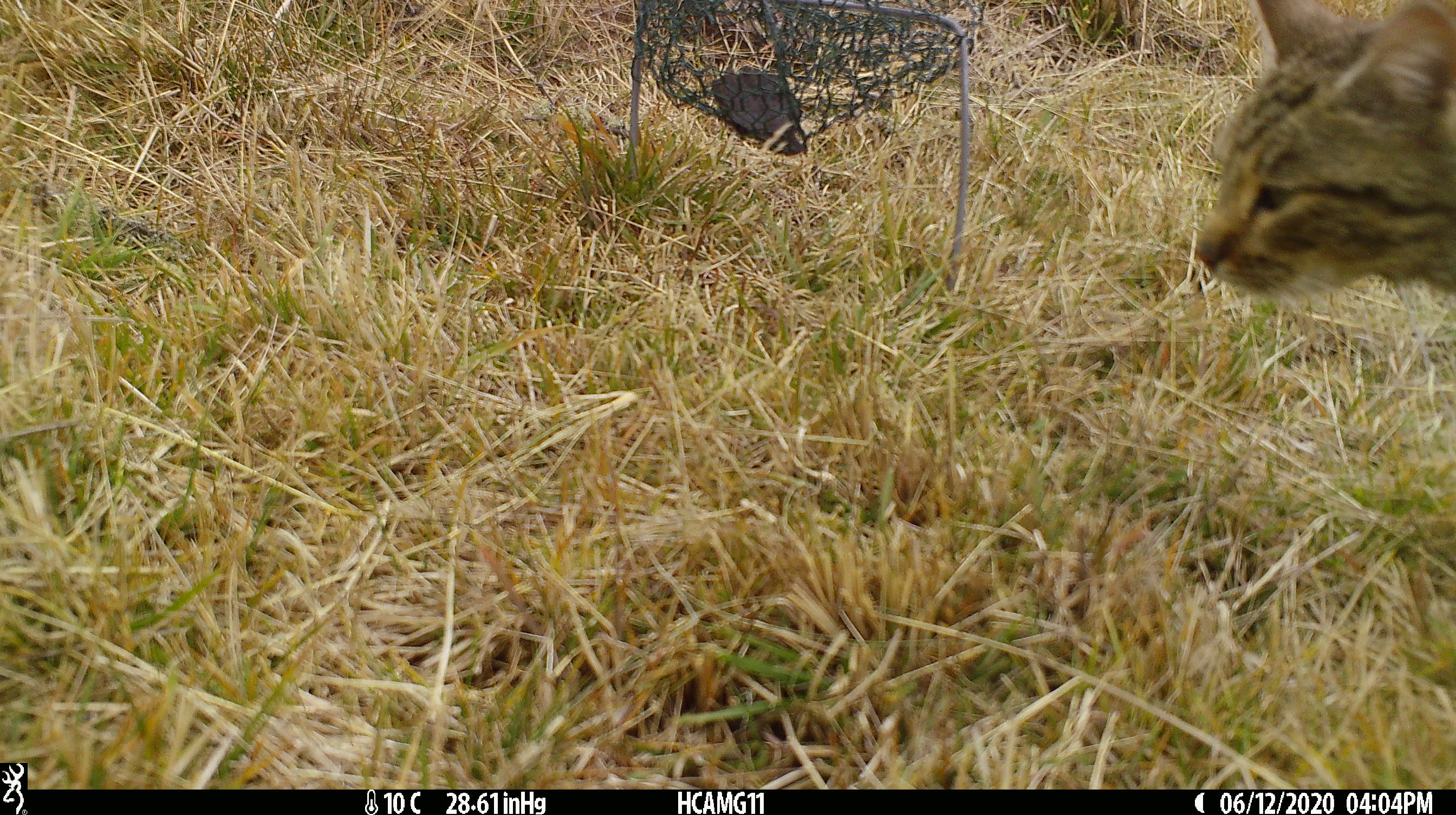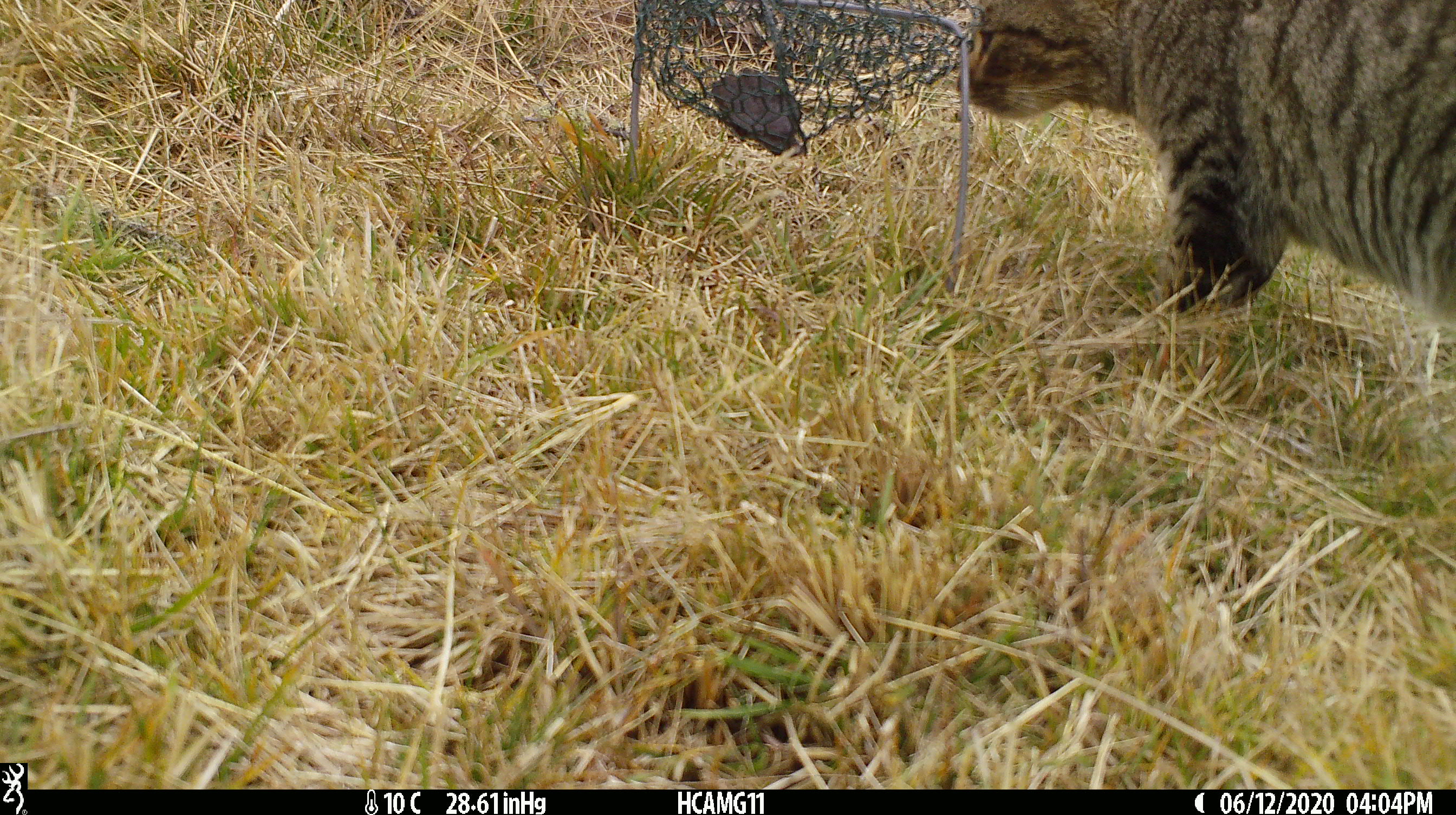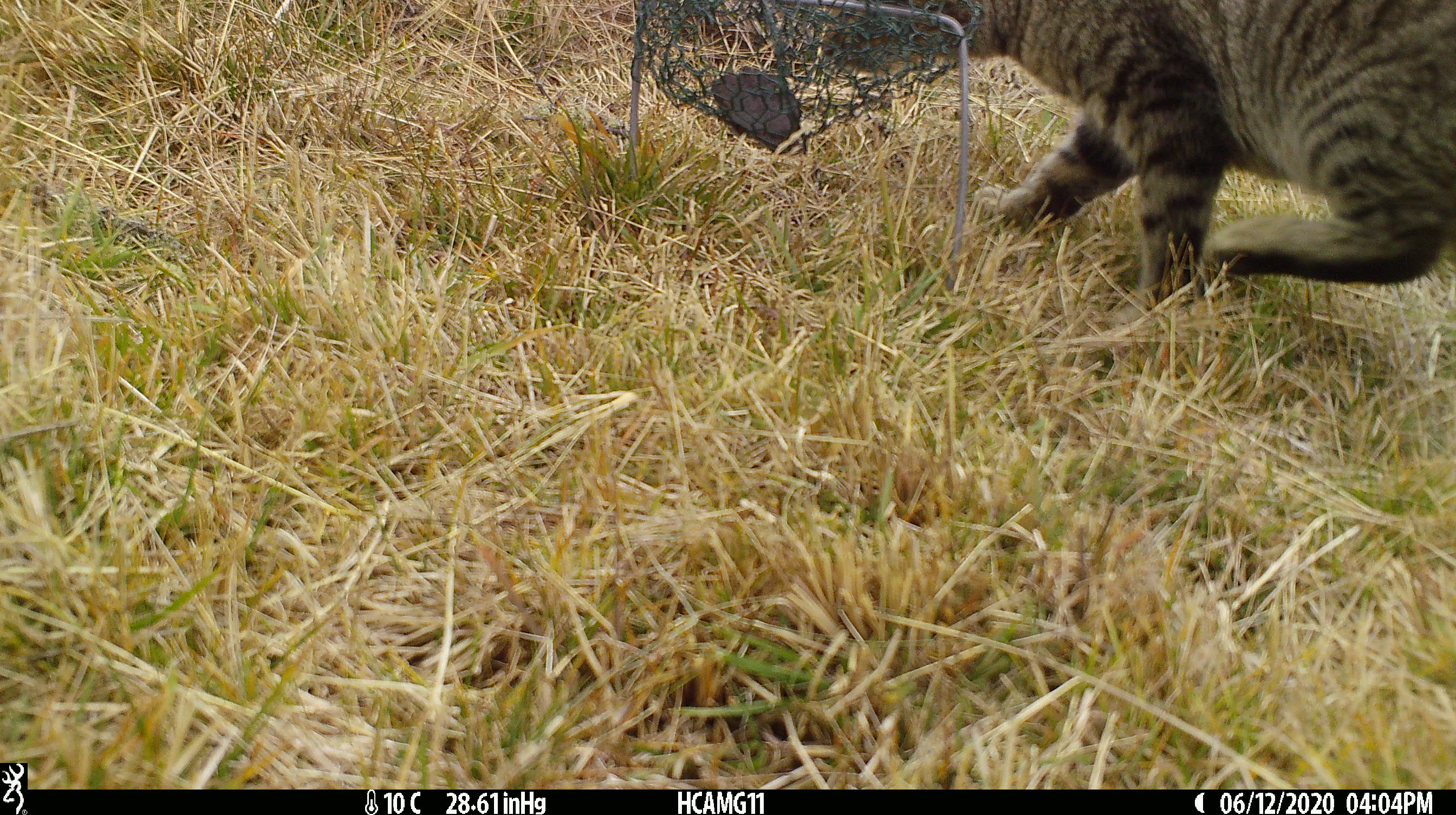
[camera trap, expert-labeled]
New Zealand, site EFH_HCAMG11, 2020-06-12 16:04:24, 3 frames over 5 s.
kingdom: Animalia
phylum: Chordata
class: Mammalia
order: Carnivora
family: Felidae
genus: Felis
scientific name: Felis catus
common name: domestic cat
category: cat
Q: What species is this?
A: Cat (domestic cat) (Felis catus).